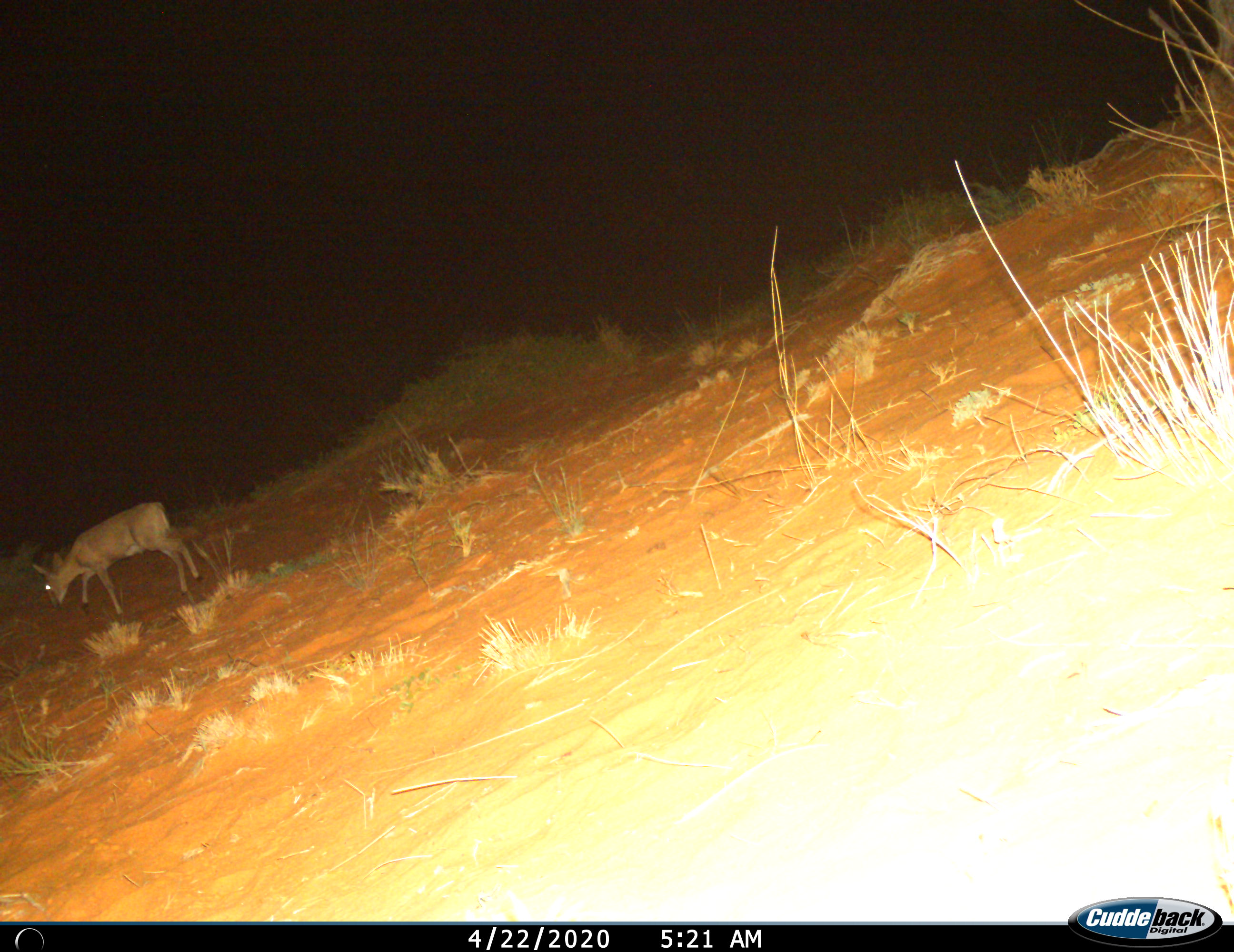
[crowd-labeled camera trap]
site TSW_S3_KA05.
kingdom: Animalia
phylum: Chordata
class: Mammalia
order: Artiodactyla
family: Bovidae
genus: Sylvicapra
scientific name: Sylvicapra grimmia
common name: common duiker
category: duikercommongrey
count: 1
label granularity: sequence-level